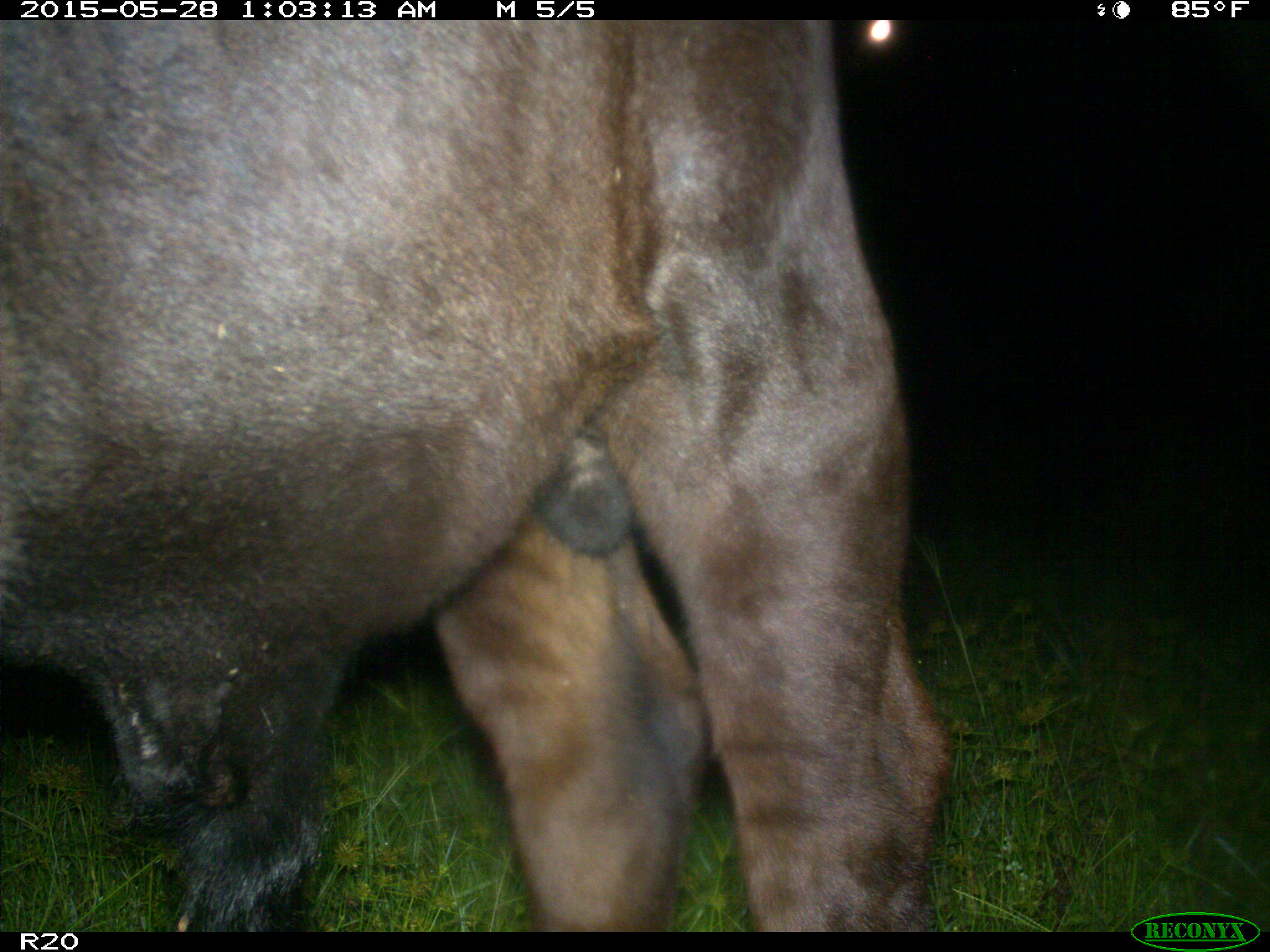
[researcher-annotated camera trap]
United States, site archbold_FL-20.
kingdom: Animalia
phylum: Chordata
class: Mammalia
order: Artiodactyla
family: Bovidae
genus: Bos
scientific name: Bos taurus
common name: domestic cow